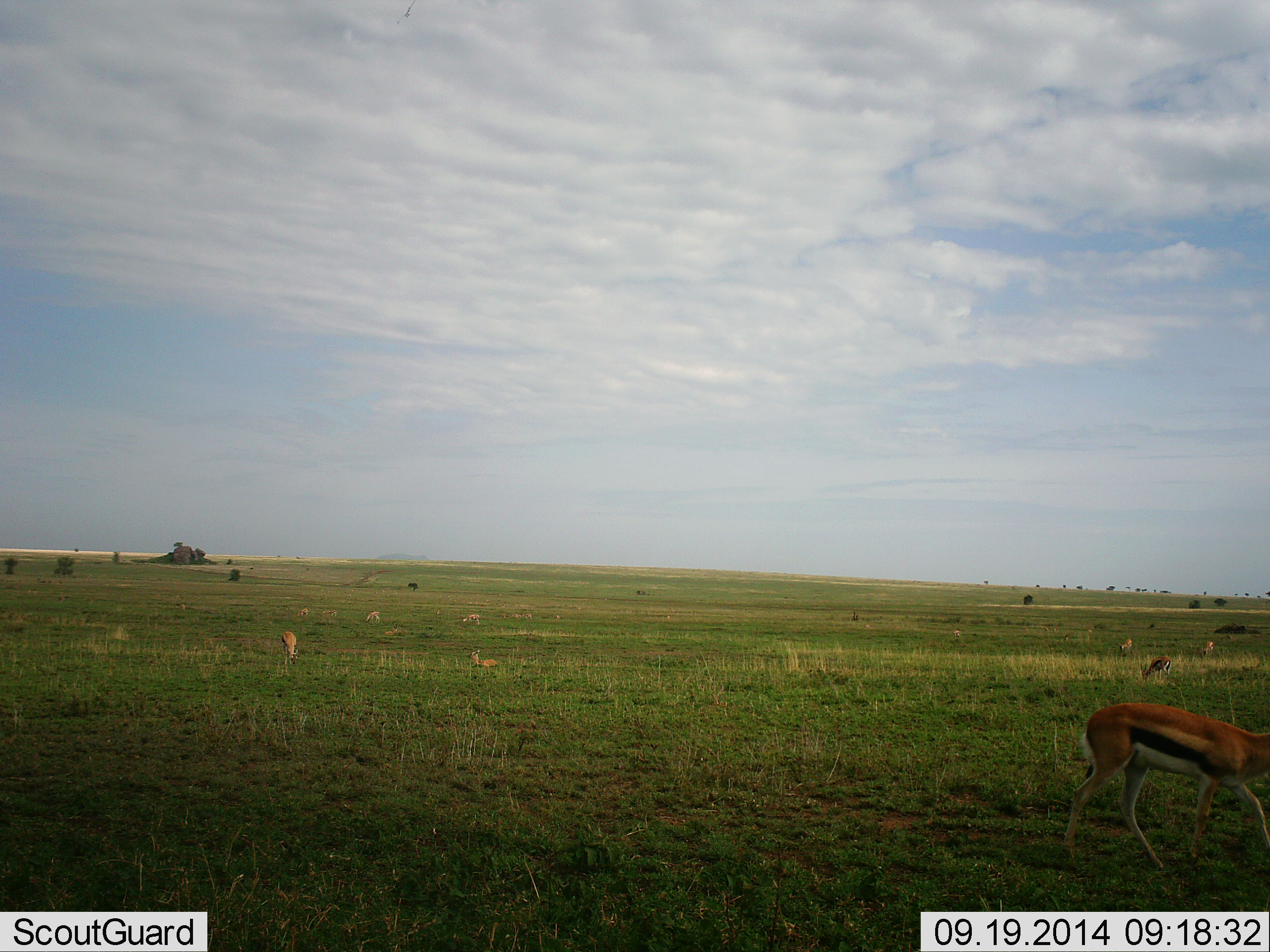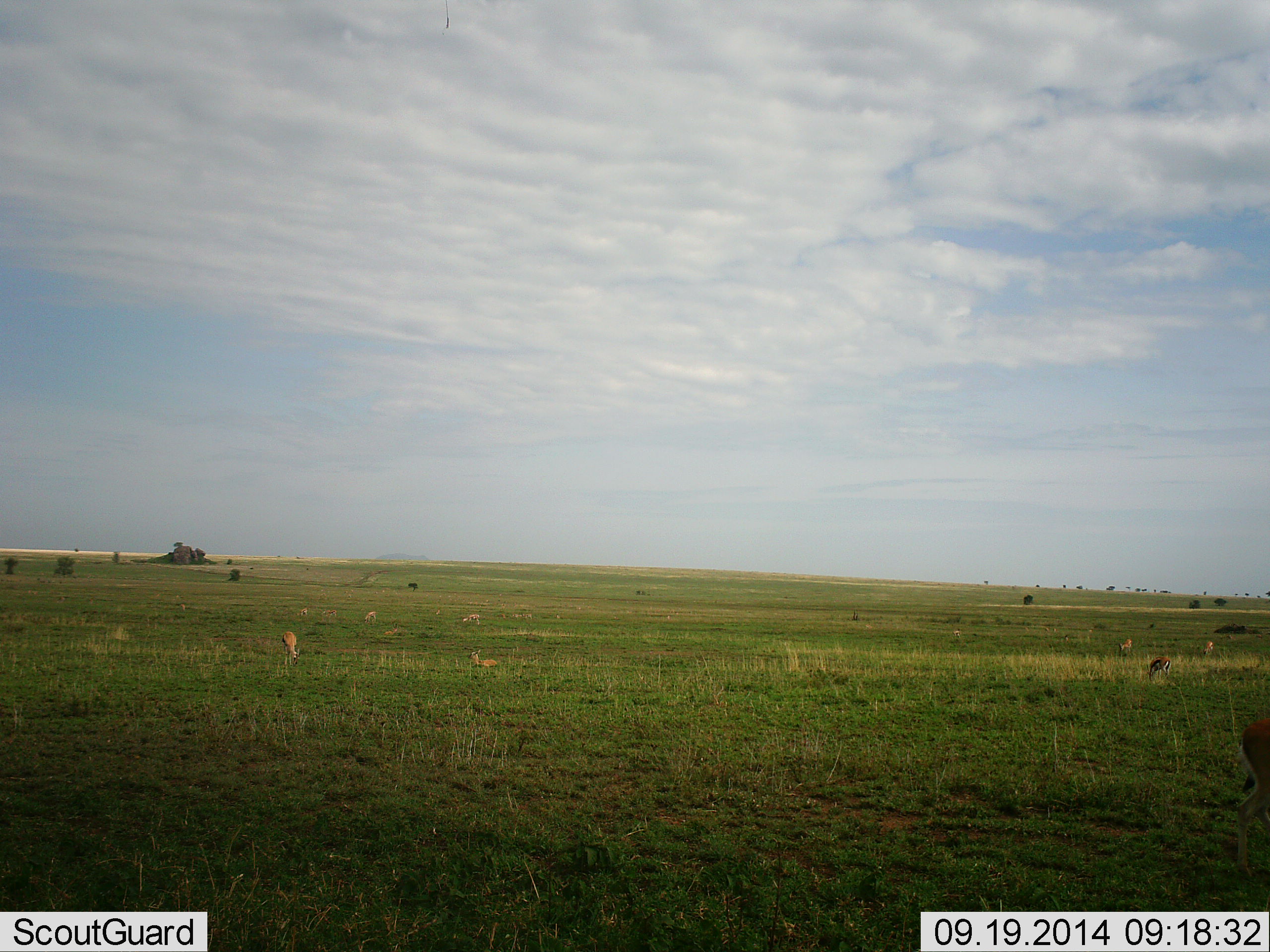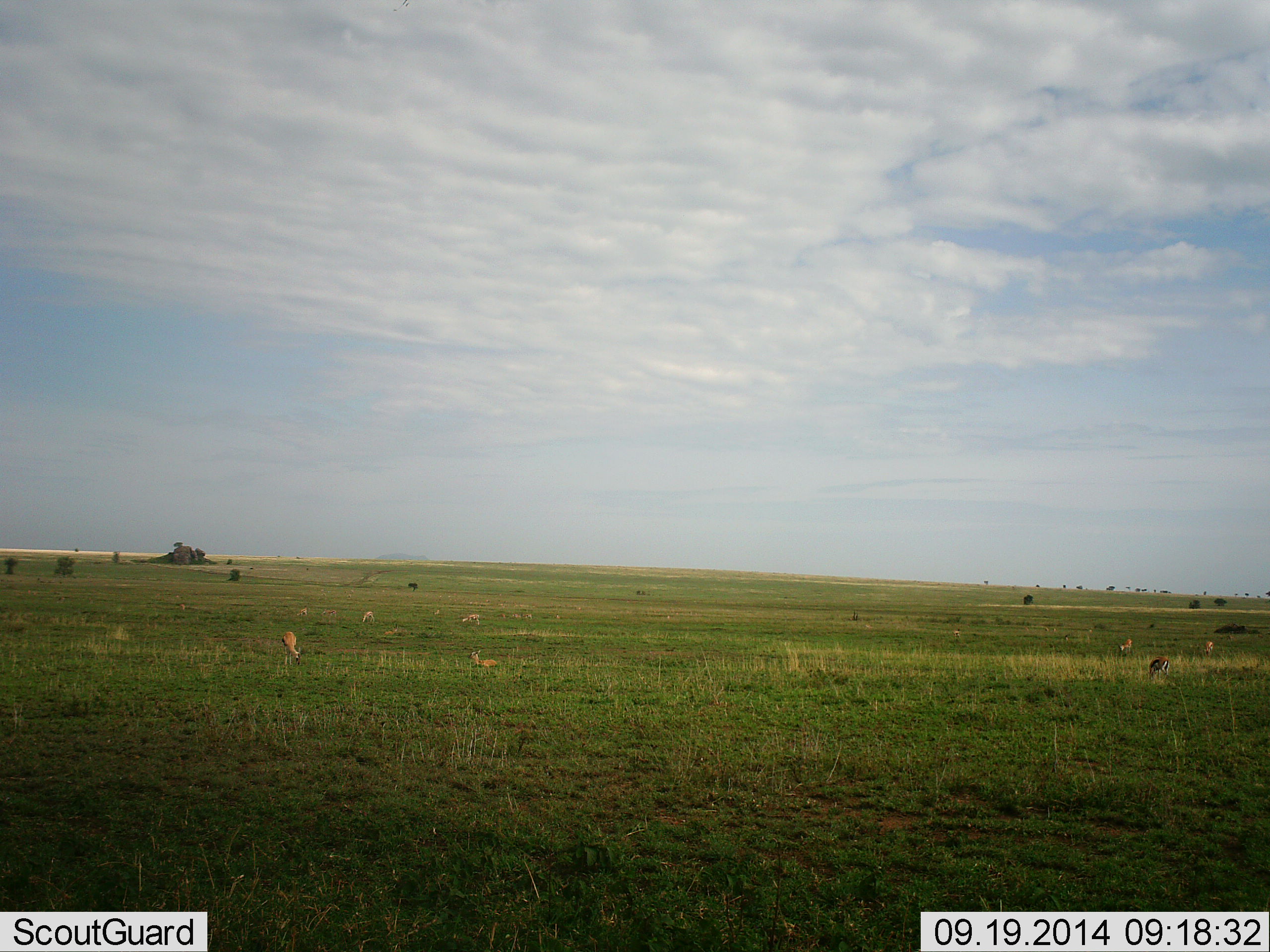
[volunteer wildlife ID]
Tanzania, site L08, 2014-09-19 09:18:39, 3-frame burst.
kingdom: Animalia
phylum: Chordata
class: Mammalia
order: Artiodactyla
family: Bovidae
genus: Eudorcas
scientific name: Eudorcas thomsonii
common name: thomson's gazelle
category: gazellethomsons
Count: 9.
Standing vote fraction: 10%.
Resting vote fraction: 30%.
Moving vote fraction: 90%.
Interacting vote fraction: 0%.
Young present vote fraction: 0%.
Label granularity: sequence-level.